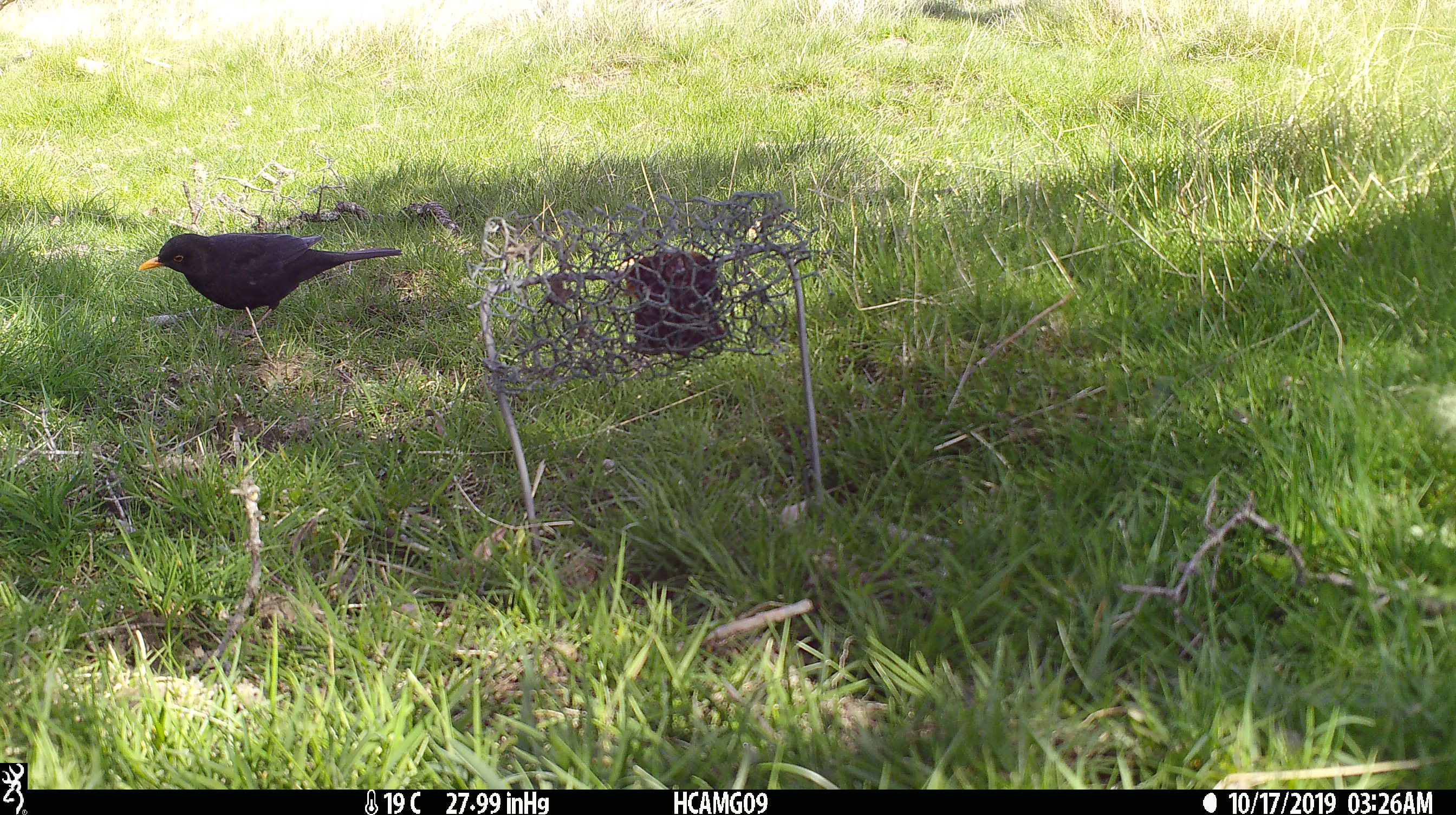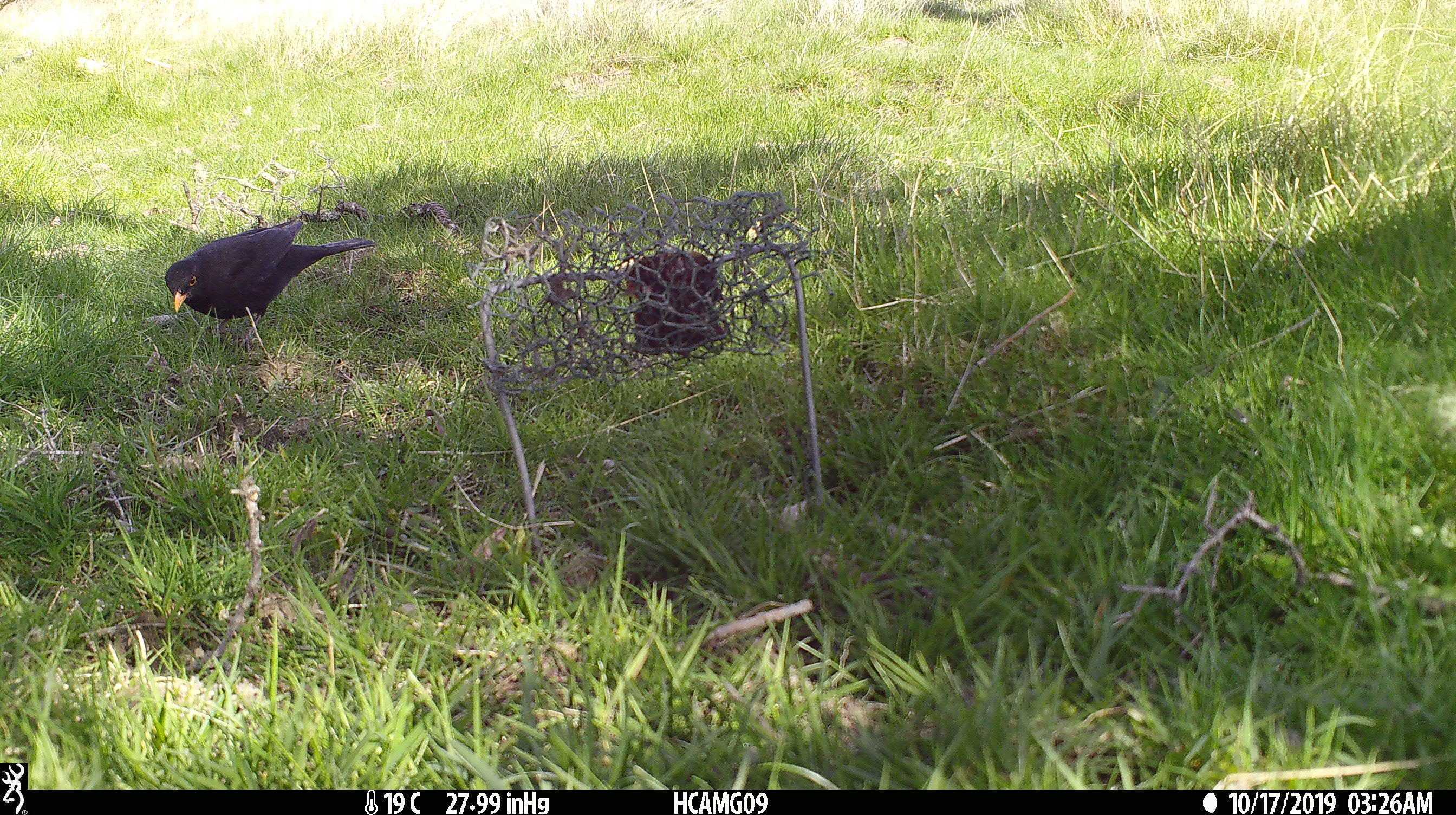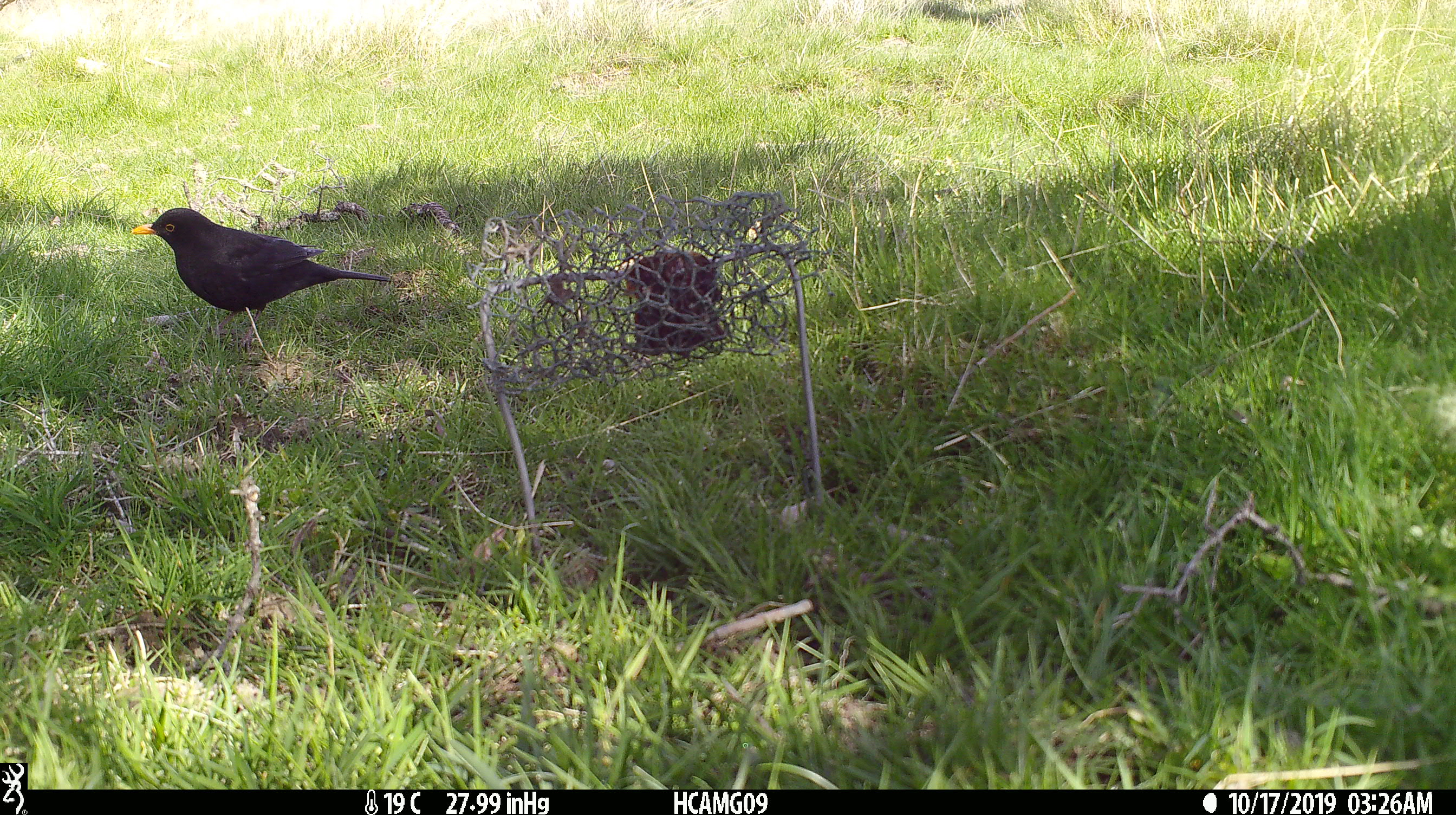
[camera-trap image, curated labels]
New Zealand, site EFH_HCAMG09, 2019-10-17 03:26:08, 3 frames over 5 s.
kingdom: Animalia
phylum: Chordata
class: Aves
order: Passeriformes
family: Turdidae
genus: Turdus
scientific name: Turdus merula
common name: eurasian blackbird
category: blackbird